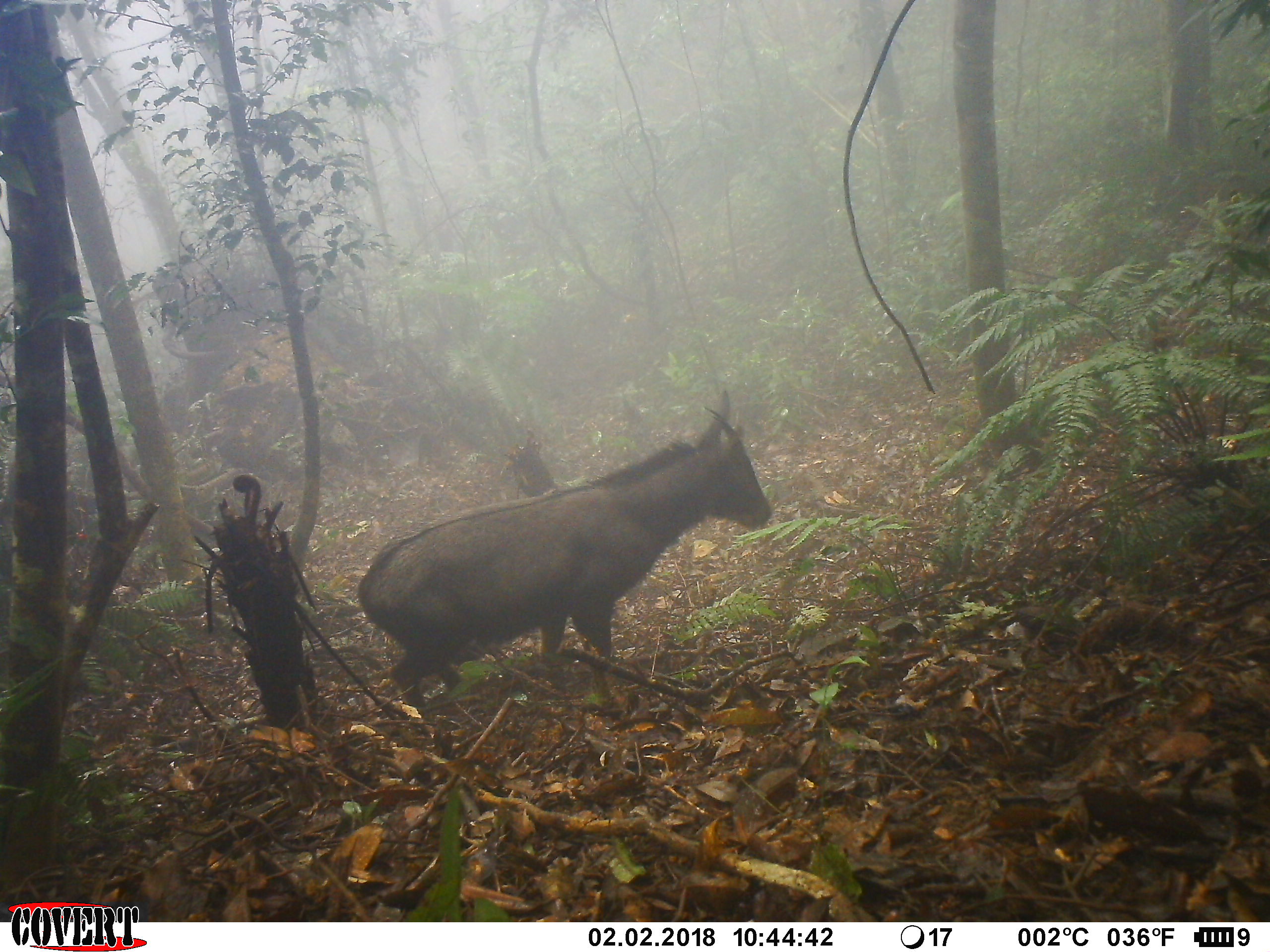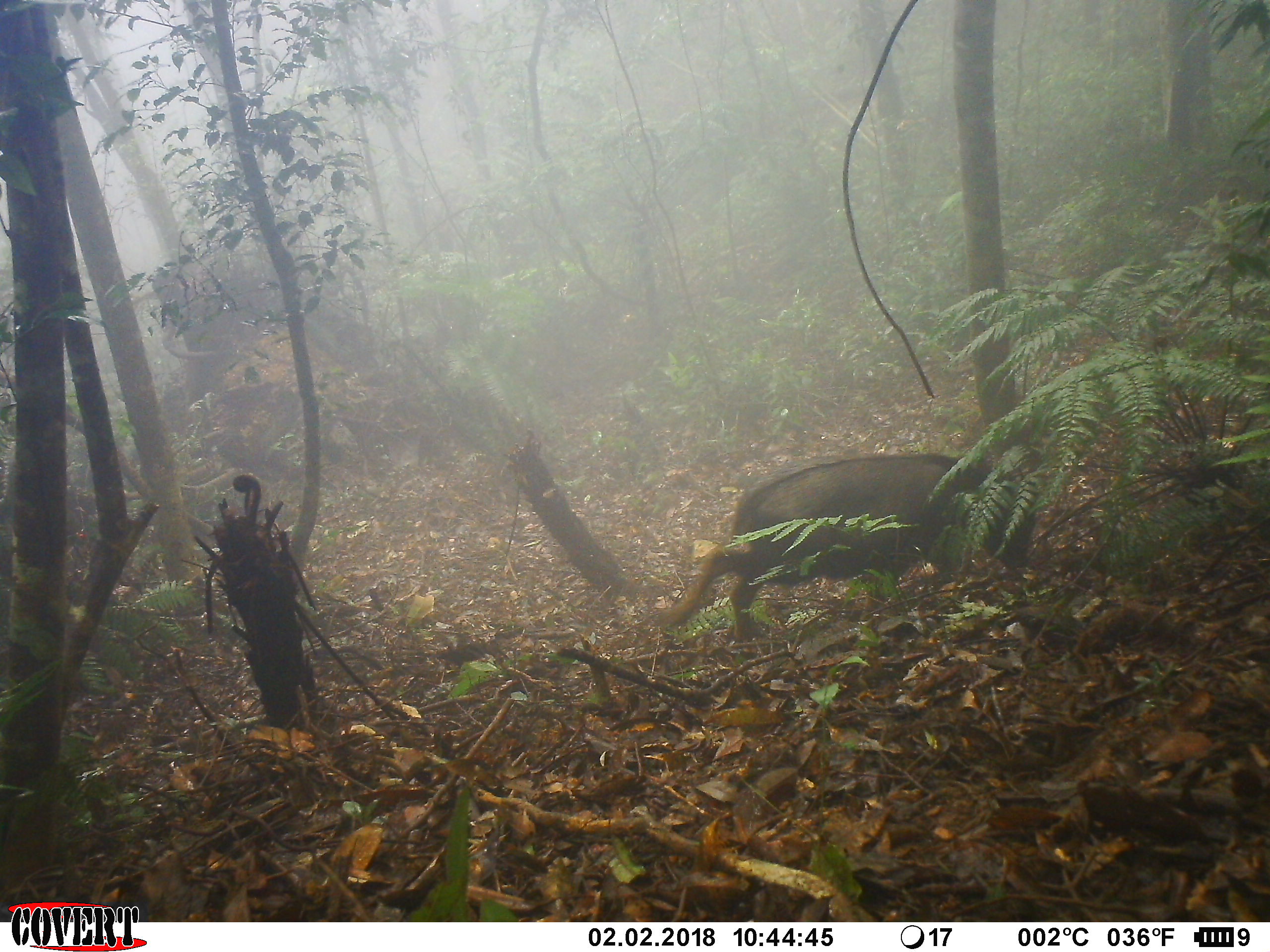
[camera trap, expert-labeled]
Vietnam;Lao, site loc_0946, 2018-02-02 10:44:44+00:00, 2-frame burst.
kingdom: Animalia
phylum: Chordata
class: Mammalia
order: Artiodactyla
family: Bovidae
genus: Capricornis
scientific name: Capricornis sumatraensis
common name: chinese serow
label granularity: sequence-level